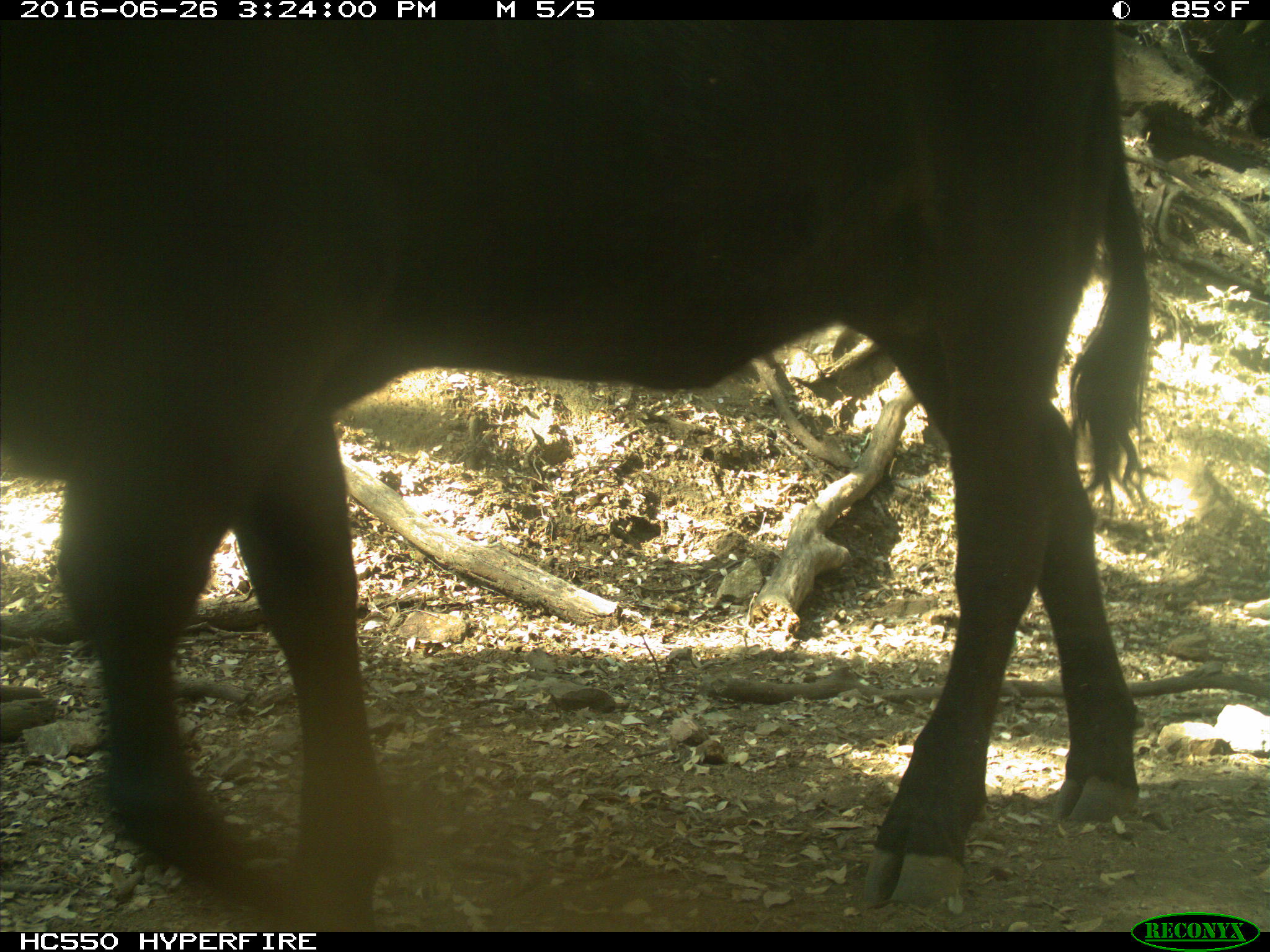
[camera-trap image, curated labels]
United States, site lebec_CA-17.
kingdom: Animalia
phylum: Chordata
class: Mammalia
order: Artiodactyla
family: Bovidae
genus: Bos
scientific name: Bos taurus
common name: domestic cow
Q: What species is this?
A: Bos taurus (domestic cow).